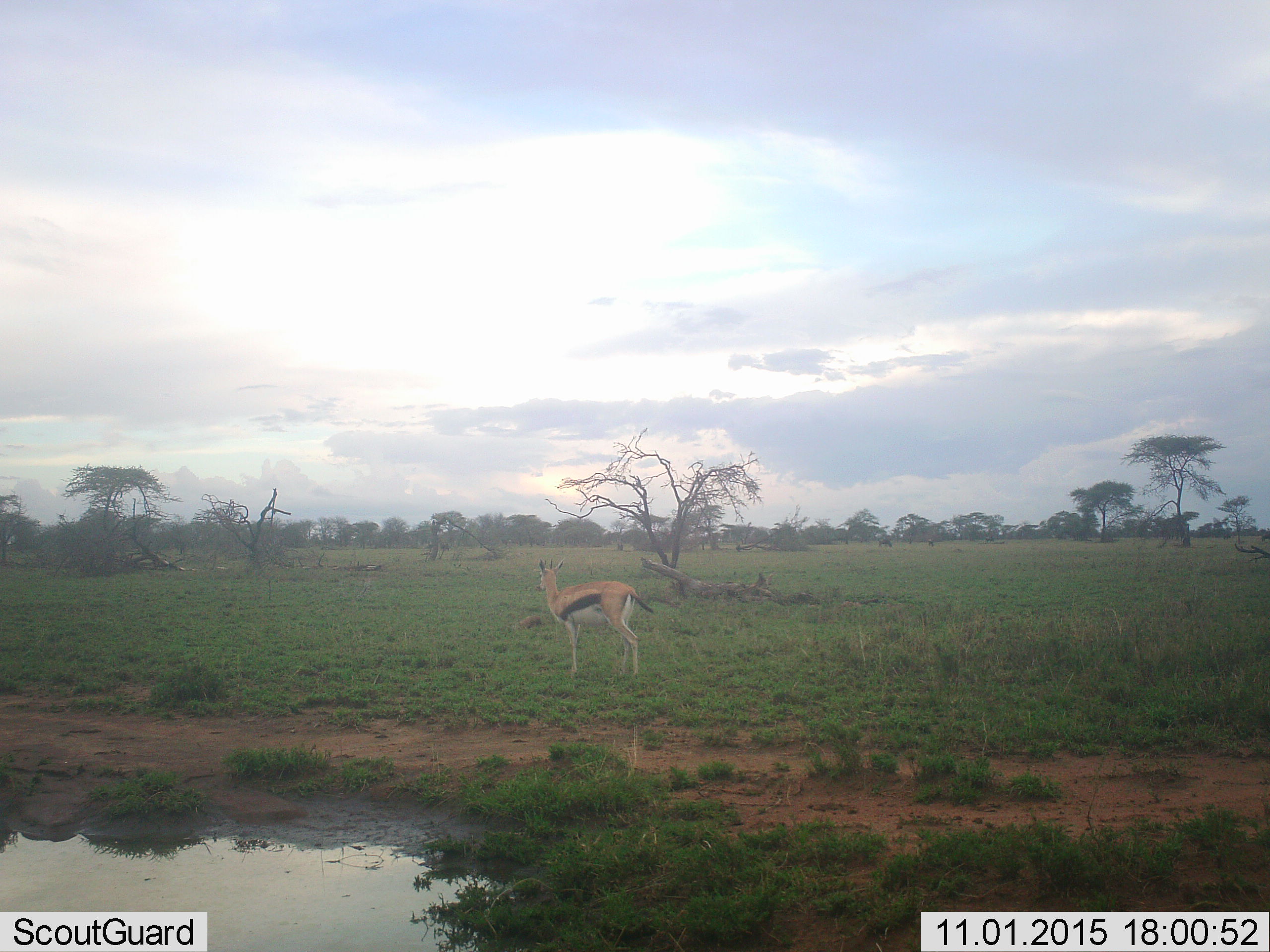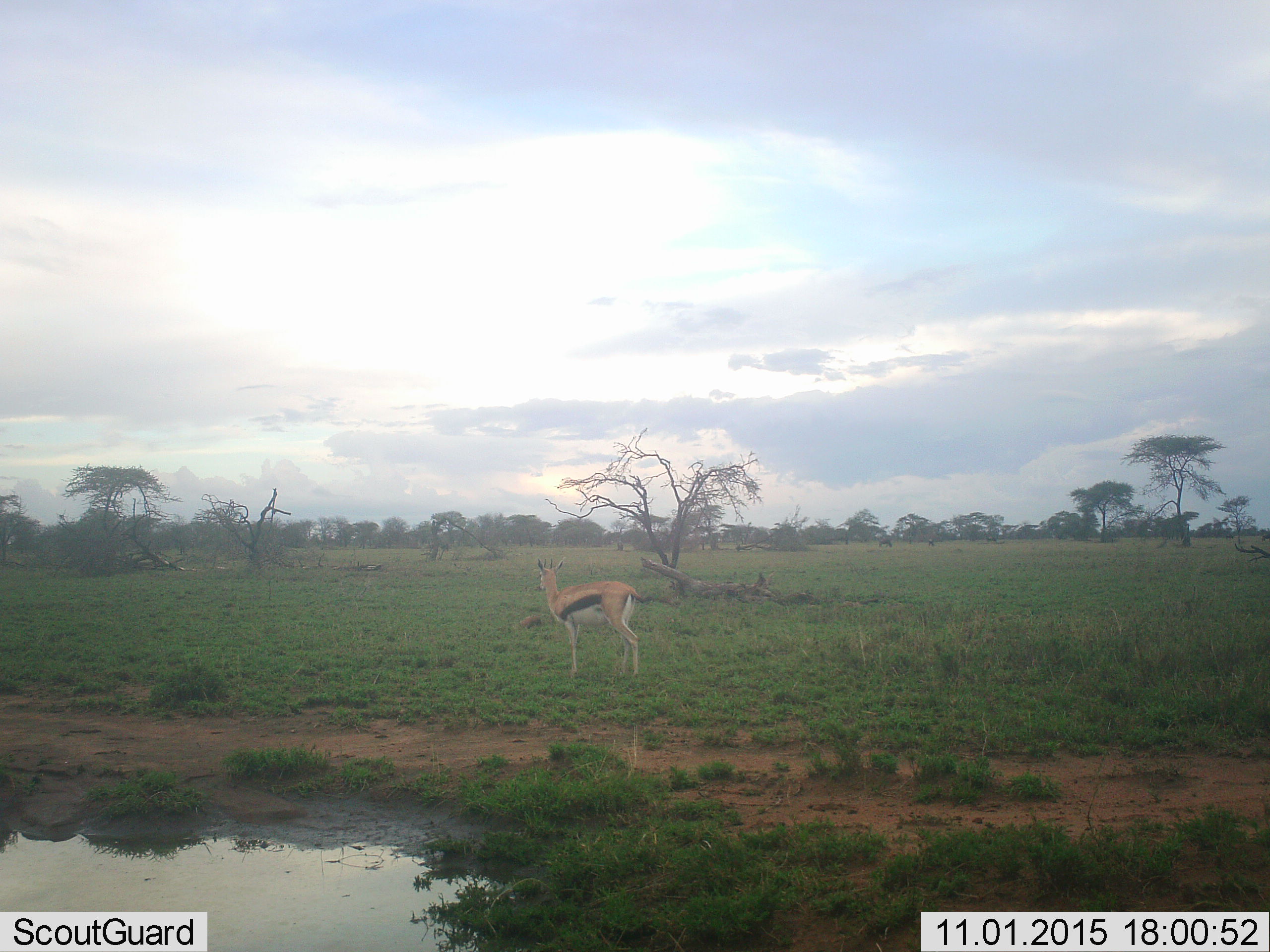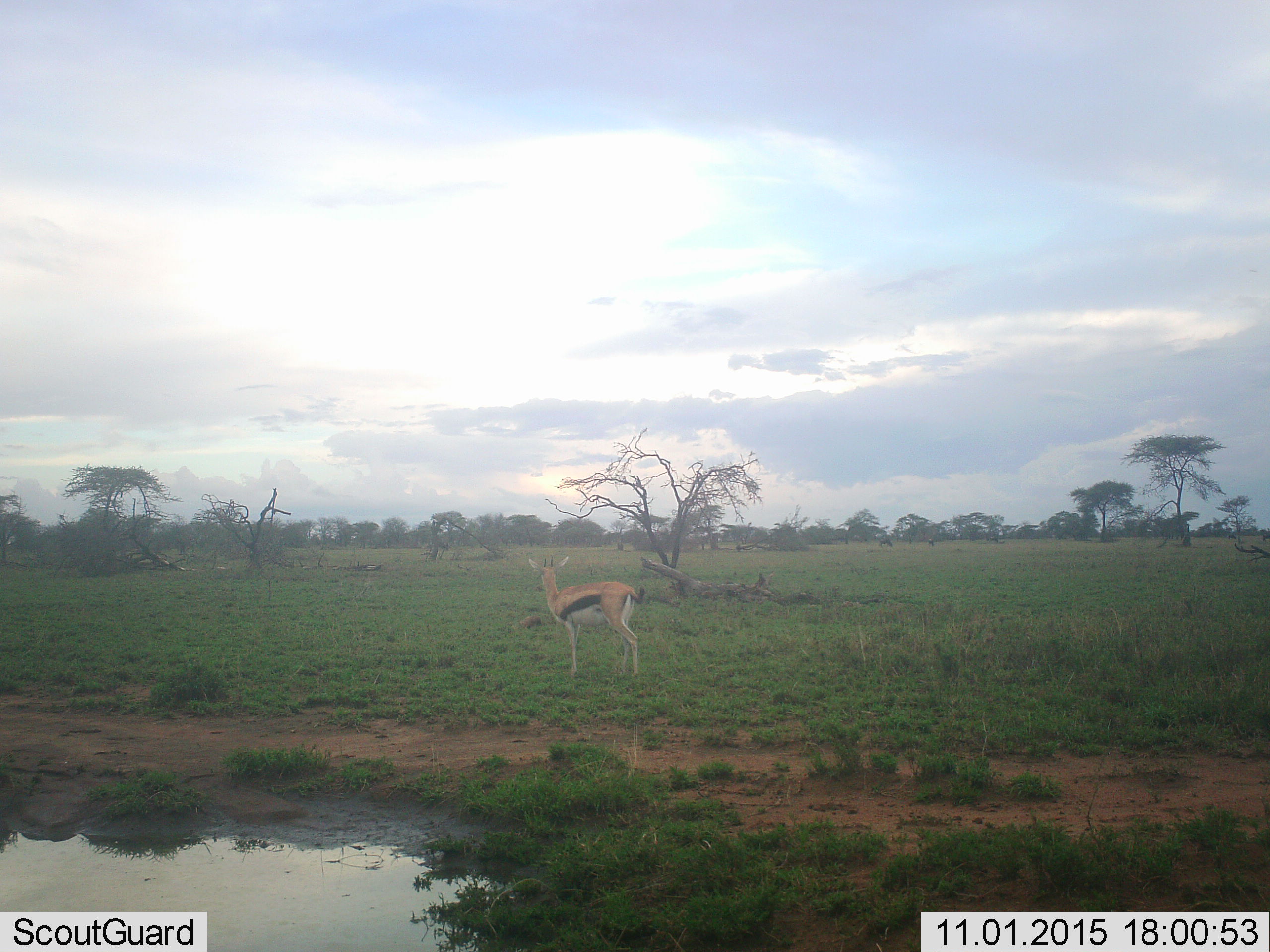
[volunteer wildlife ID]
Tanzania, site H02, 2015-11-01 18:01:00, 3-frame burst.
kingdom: Animalia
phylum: Chordata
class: Mammalia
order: Artiodactyla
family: Bovidae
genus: Eudorcas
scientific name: Eudorcas thomsonii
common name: thomson's gazelle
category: gazellethomsons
Gazellethomsons (thomson's gazelle) (Eudorcas thomsonii), count 1. Behavior (volunteer vote fractions): standing 100%, resting 0%, moving 0%, interacting 0%. Young present (vote fraction): 0%. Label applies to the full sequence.